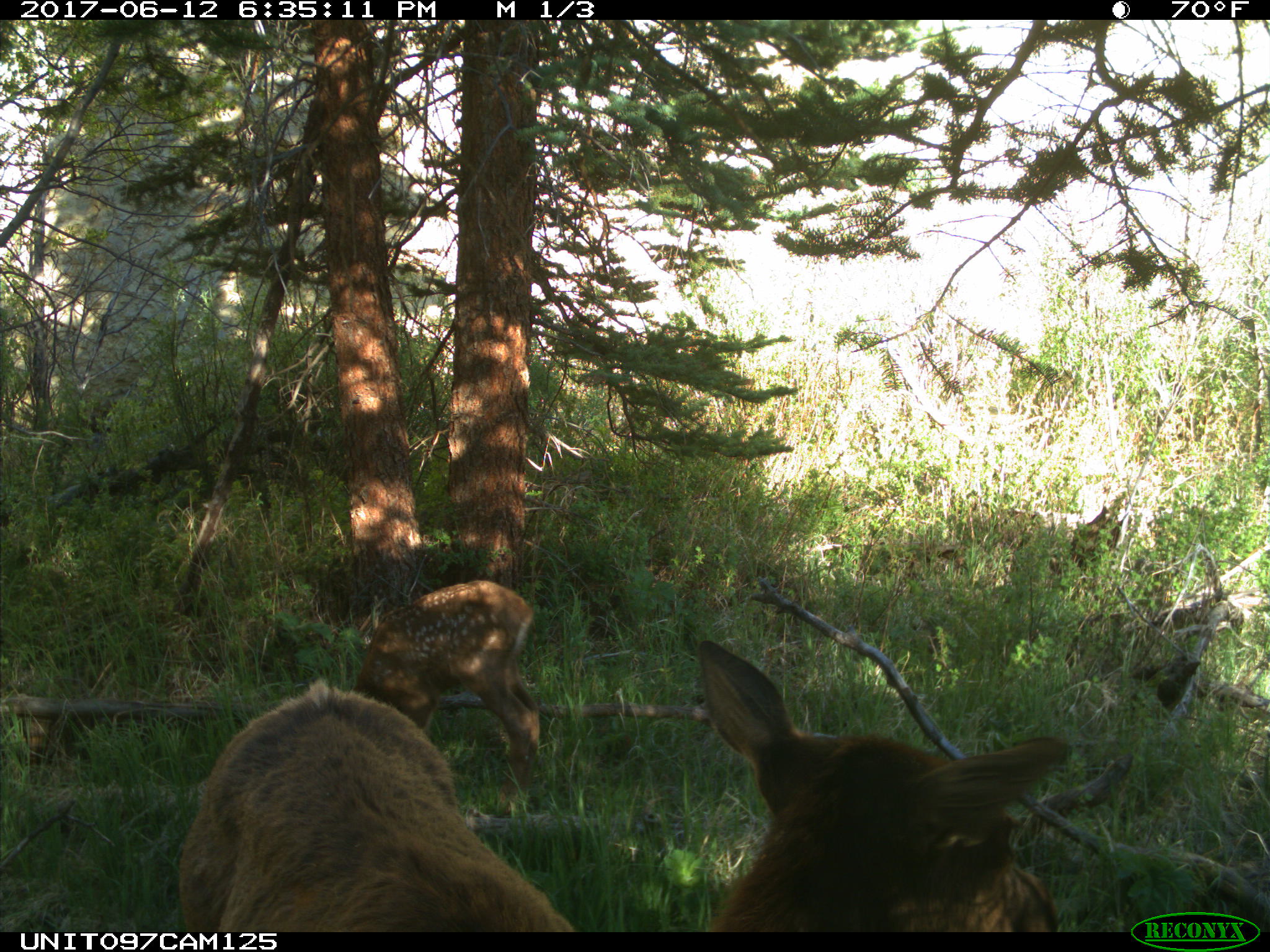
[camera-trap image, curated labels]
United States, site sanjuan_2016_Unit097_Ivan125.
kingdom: Animalia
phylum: Chordata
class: Mammalia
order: Artiodactyla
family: Cervidae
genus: Cervus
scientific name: Cervus elaphus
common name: red deer